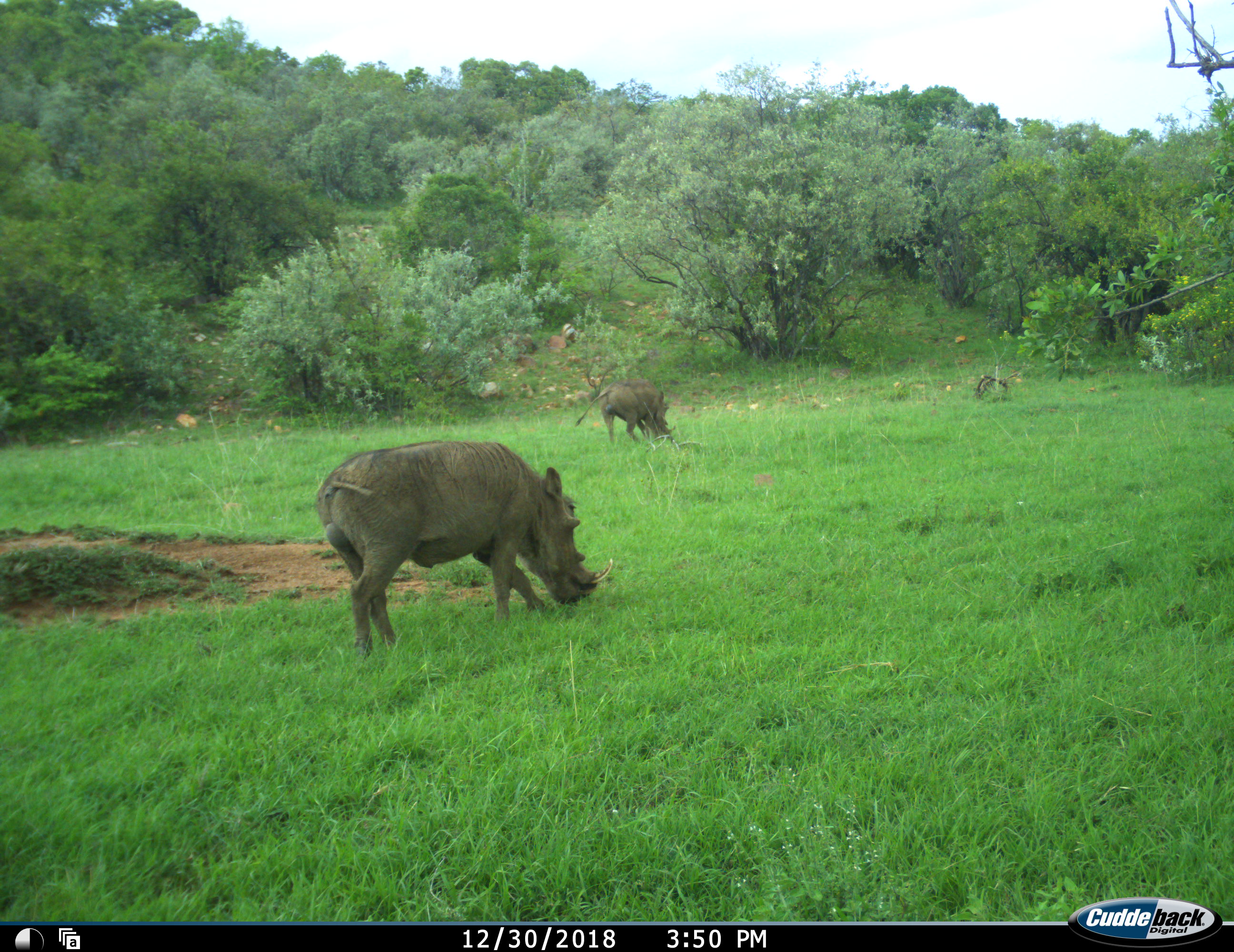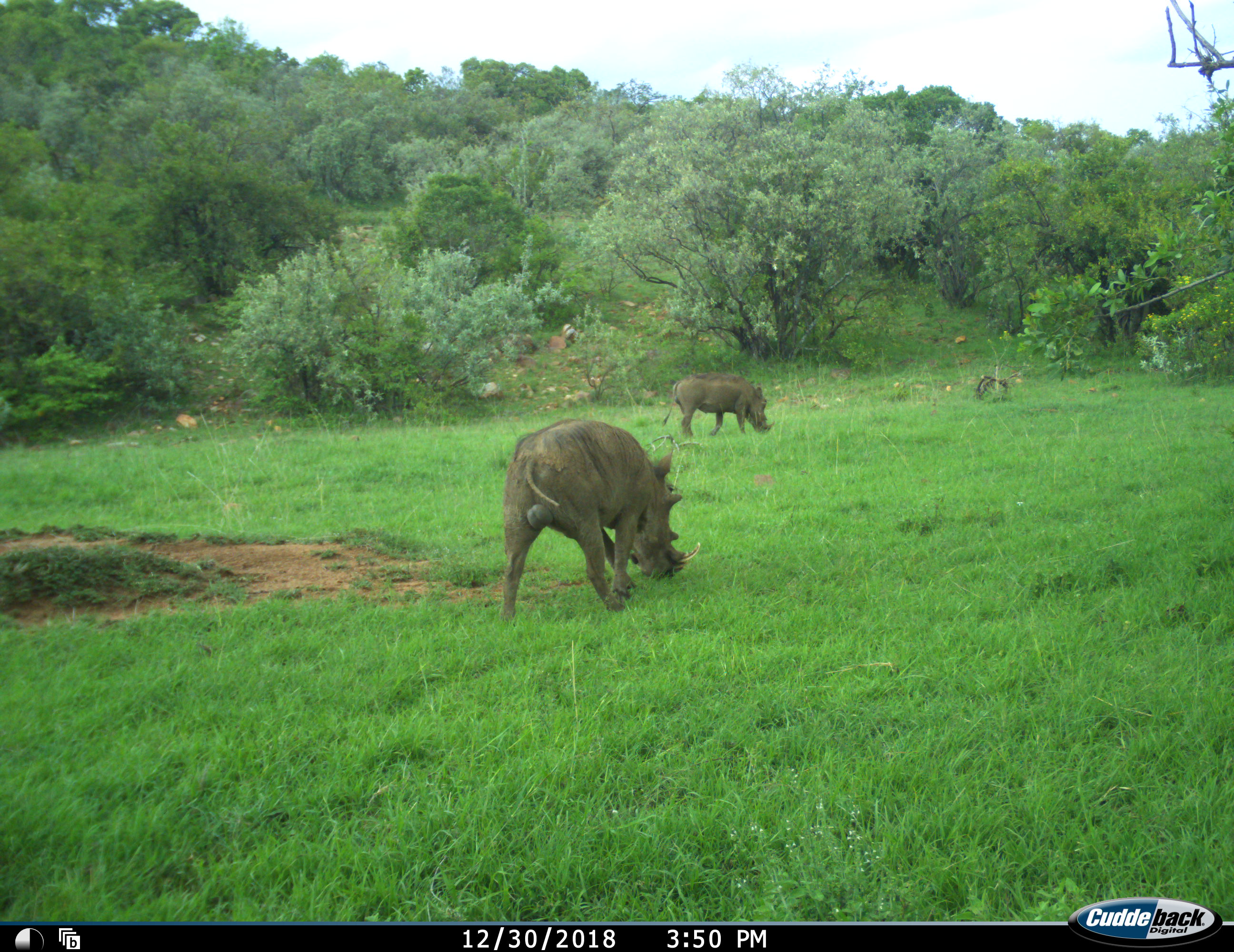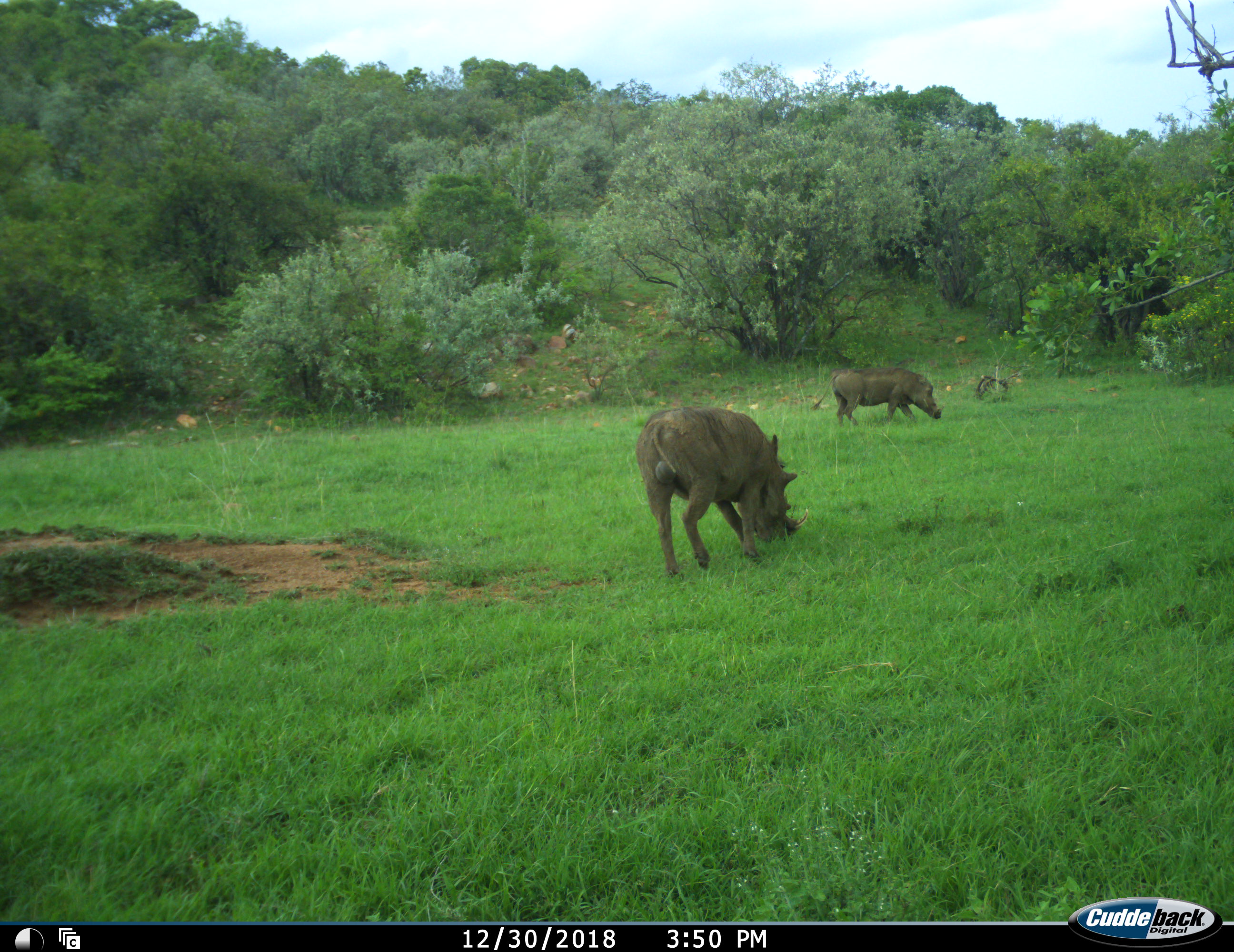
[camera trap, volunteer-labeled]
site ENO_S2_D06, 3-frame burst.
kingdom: Animalia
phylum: Chordata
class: Mammalia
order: Artiodactyla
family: Suidae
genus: Phacochoerus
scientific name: Phacochoerus africanus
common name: warthog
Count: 2.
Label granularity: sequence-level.